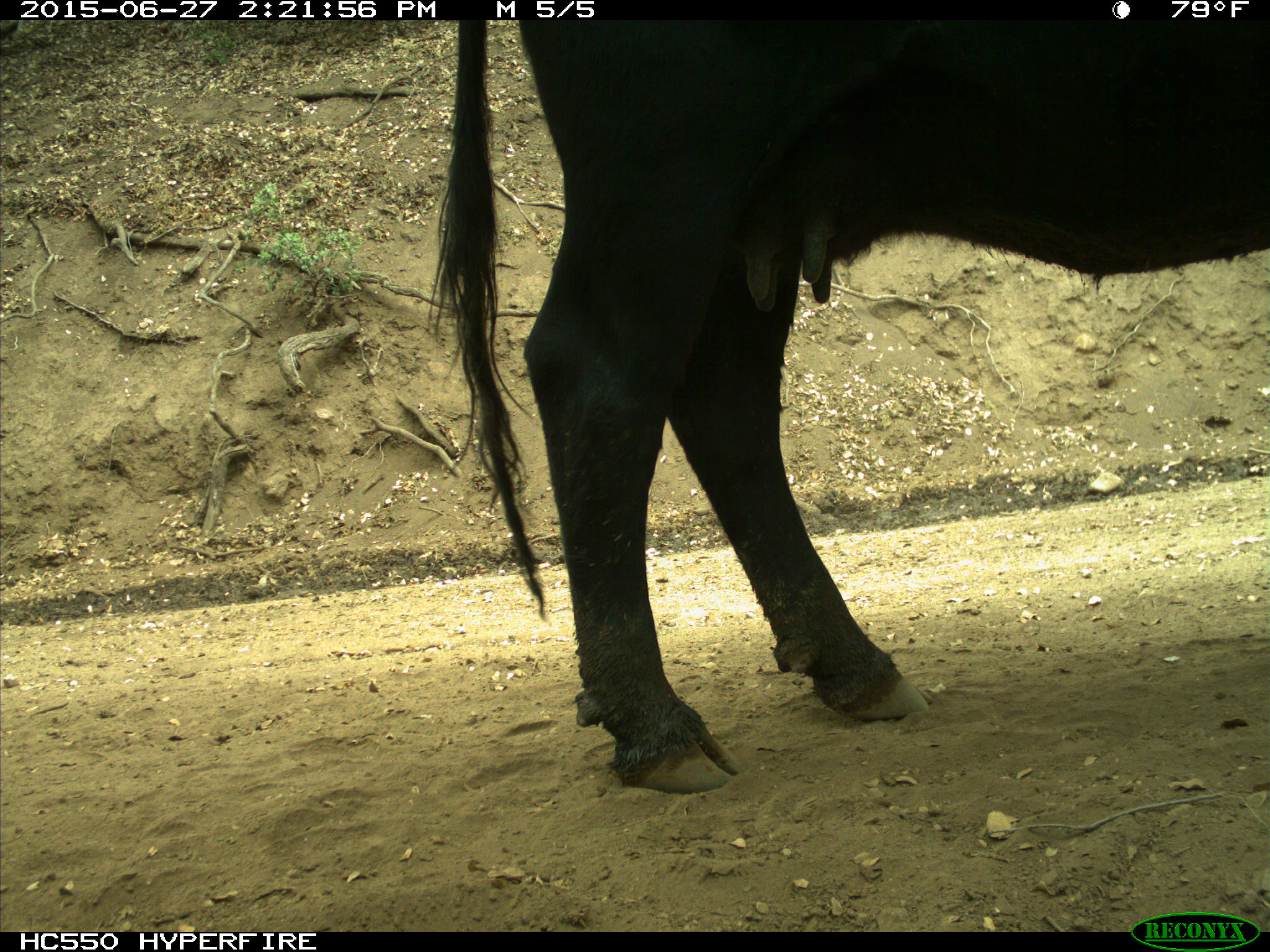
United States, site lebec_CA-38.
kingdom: Animalia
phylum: Chordata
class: Mammalia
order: Artiodactyla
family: Bovidae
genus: Bos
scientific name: Bos taurus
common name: domestic cow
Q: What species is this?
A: Bos taurus (domestic cow).